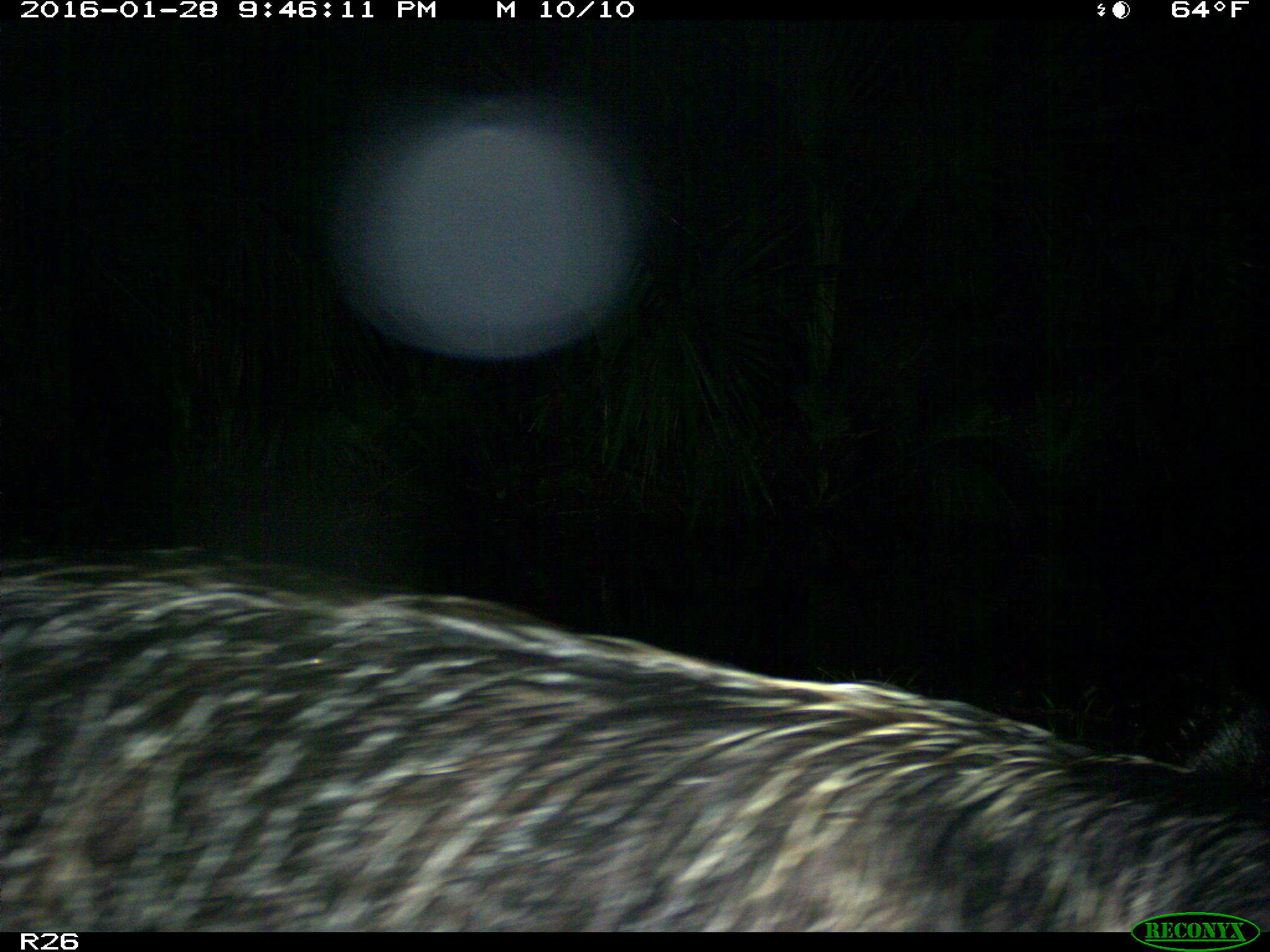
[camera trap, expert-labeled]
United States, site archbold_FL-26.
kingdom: Animalia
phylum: Chordata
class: Mammalia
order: Artiodactyla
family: Suidae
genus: Sus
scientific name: Sus scrofa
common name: wild boar